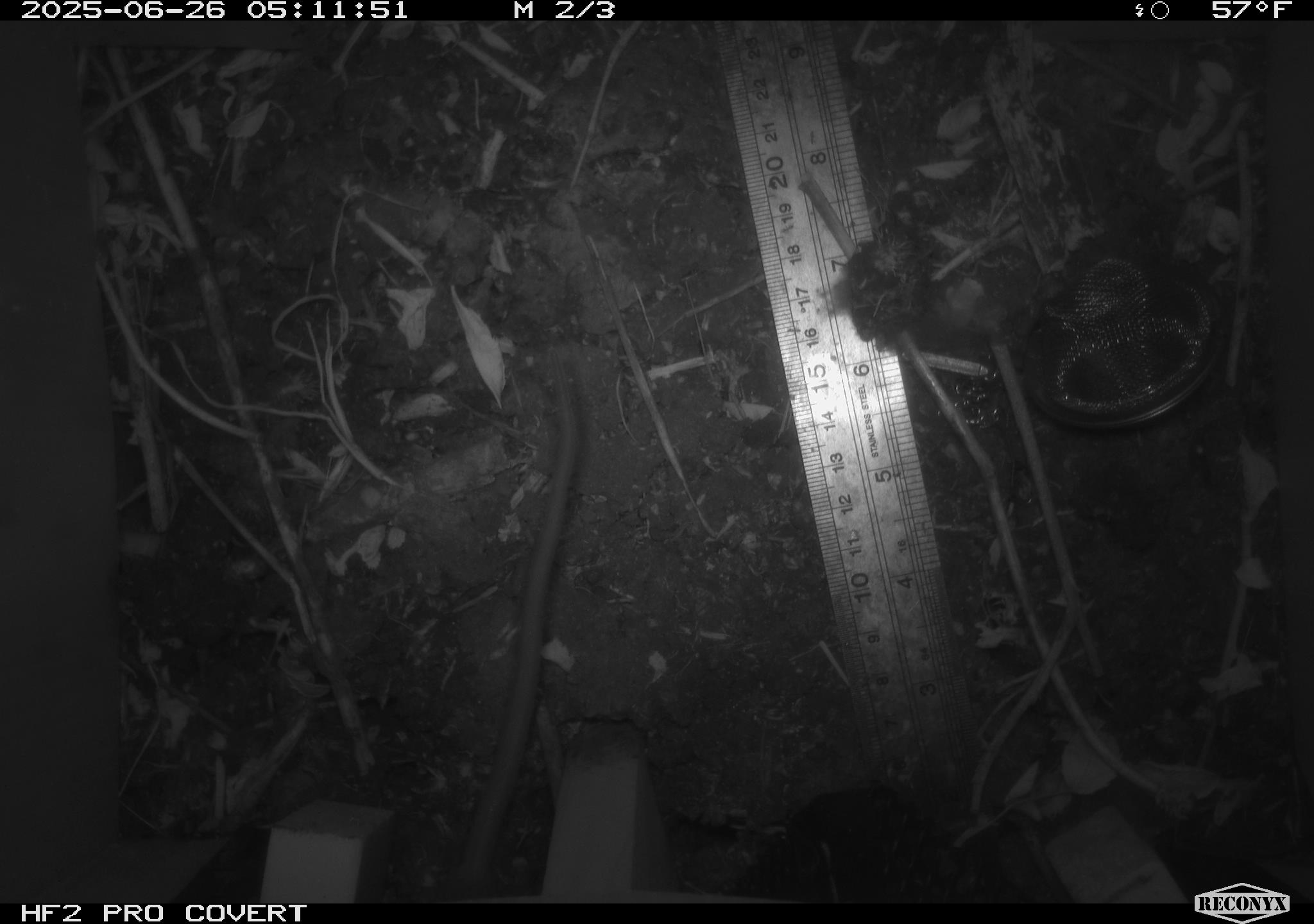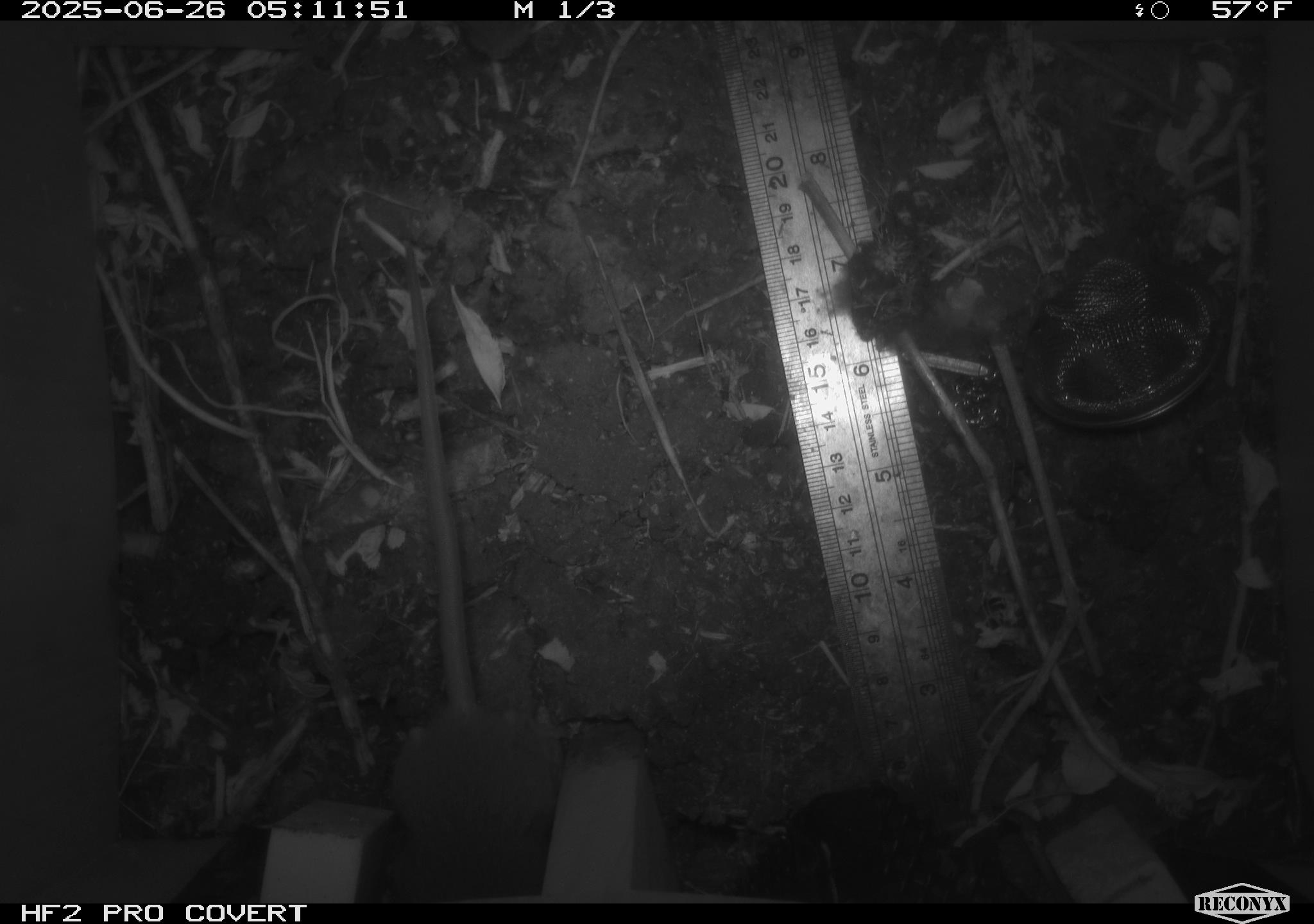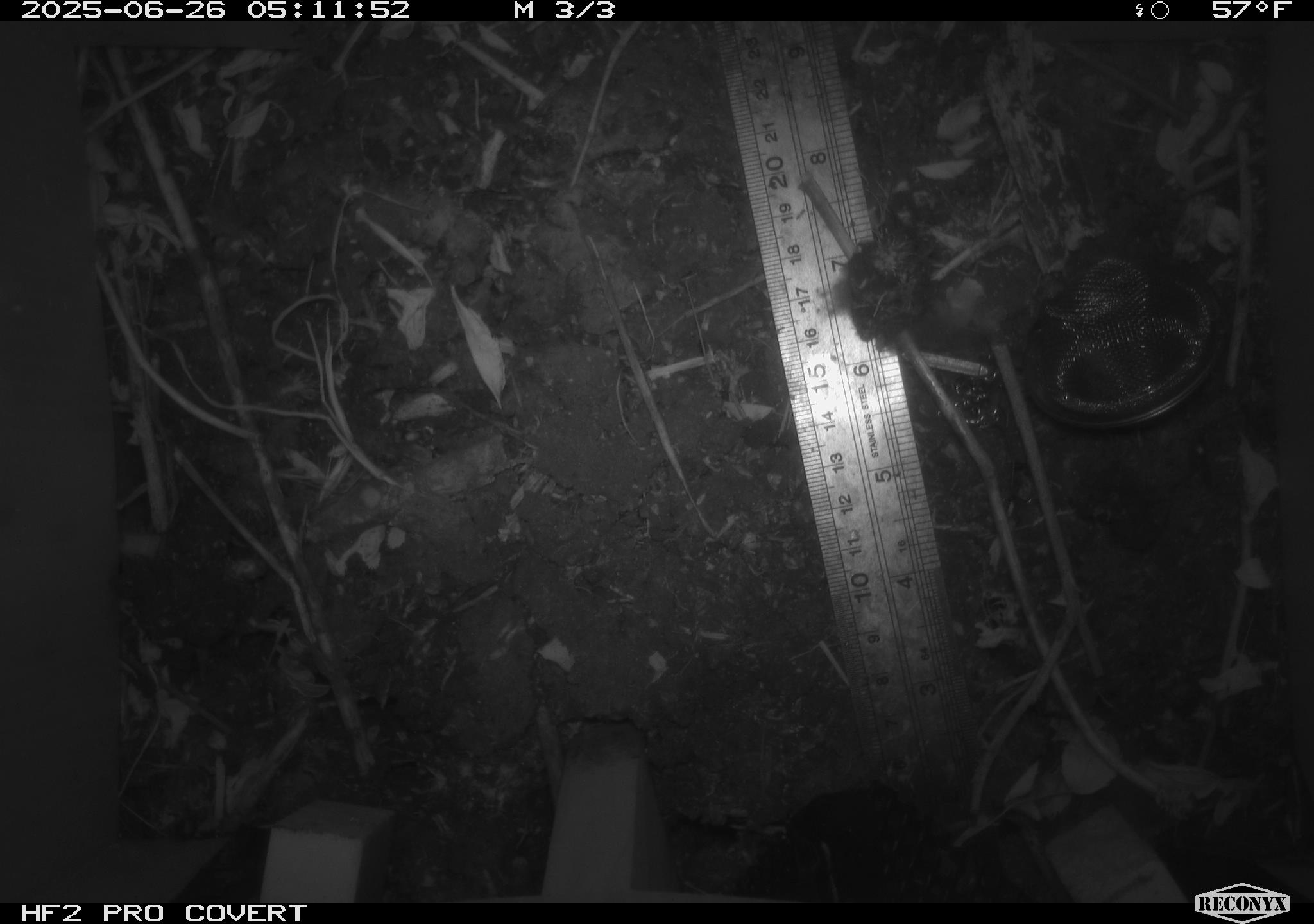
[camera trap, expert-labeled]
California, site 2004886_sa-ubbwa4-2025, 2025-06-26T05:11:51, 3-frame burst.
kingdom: Animalia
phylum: Chordata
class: Mammalia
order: Rodentia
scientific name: Rodentia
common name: rodent